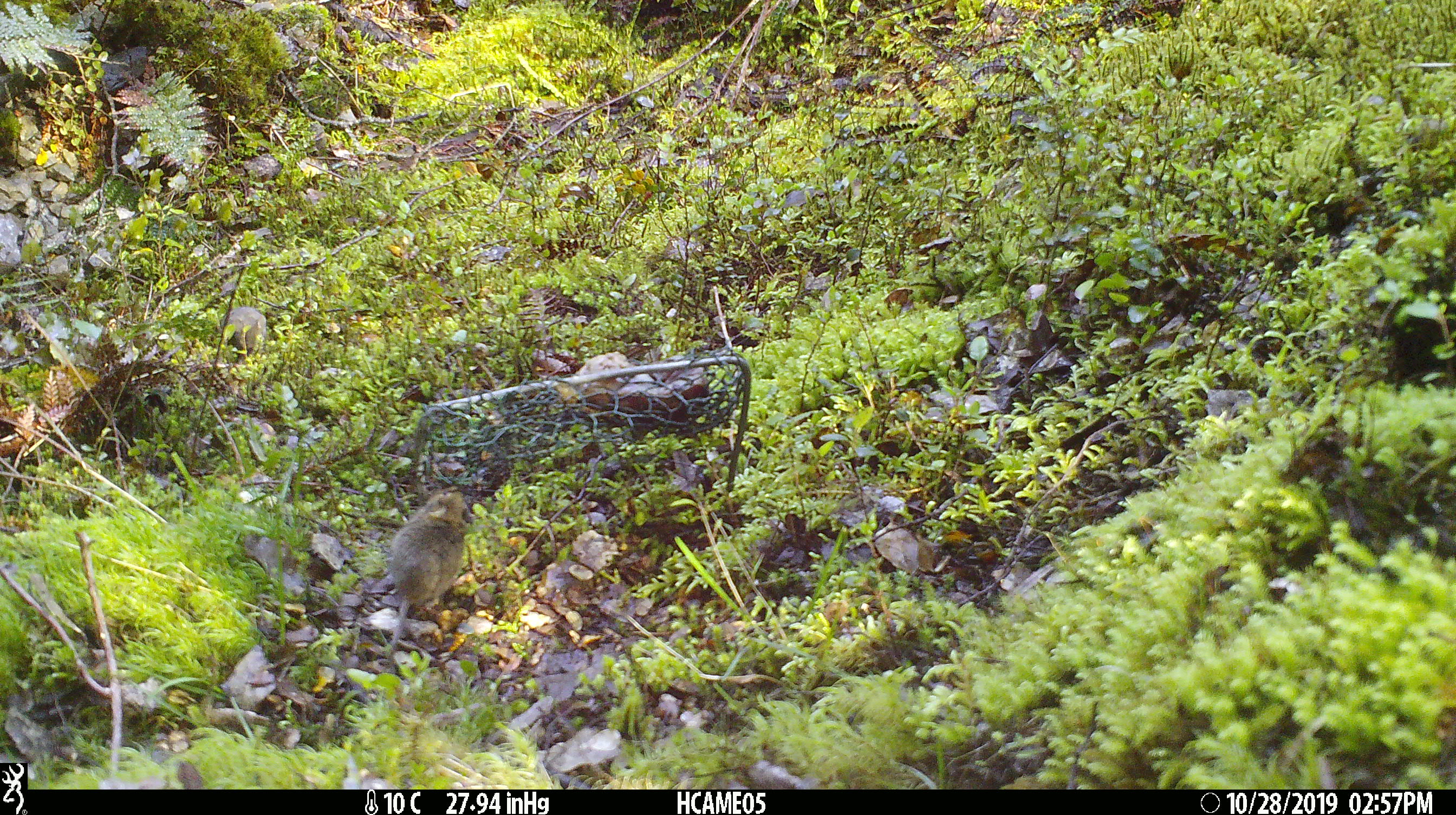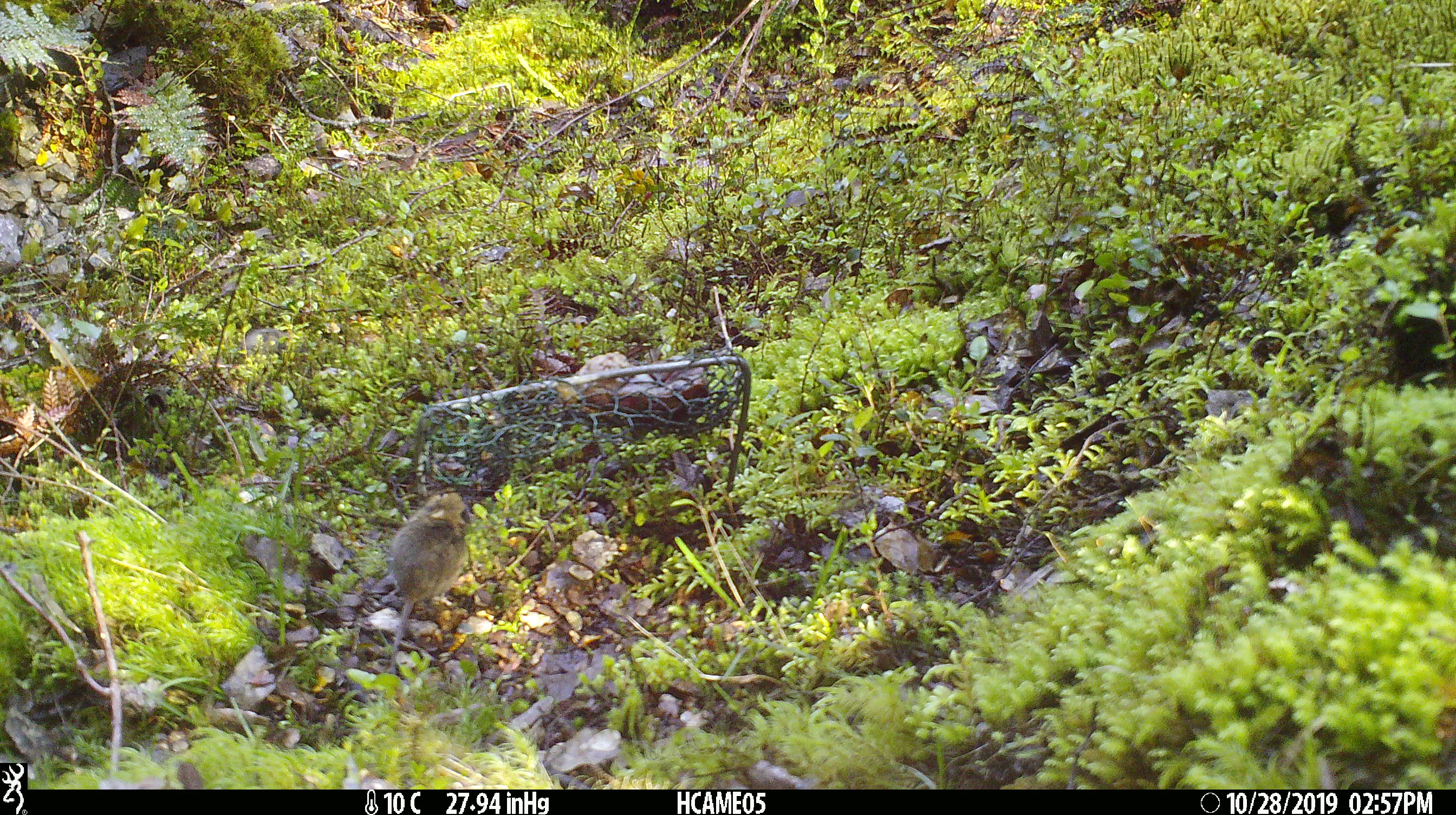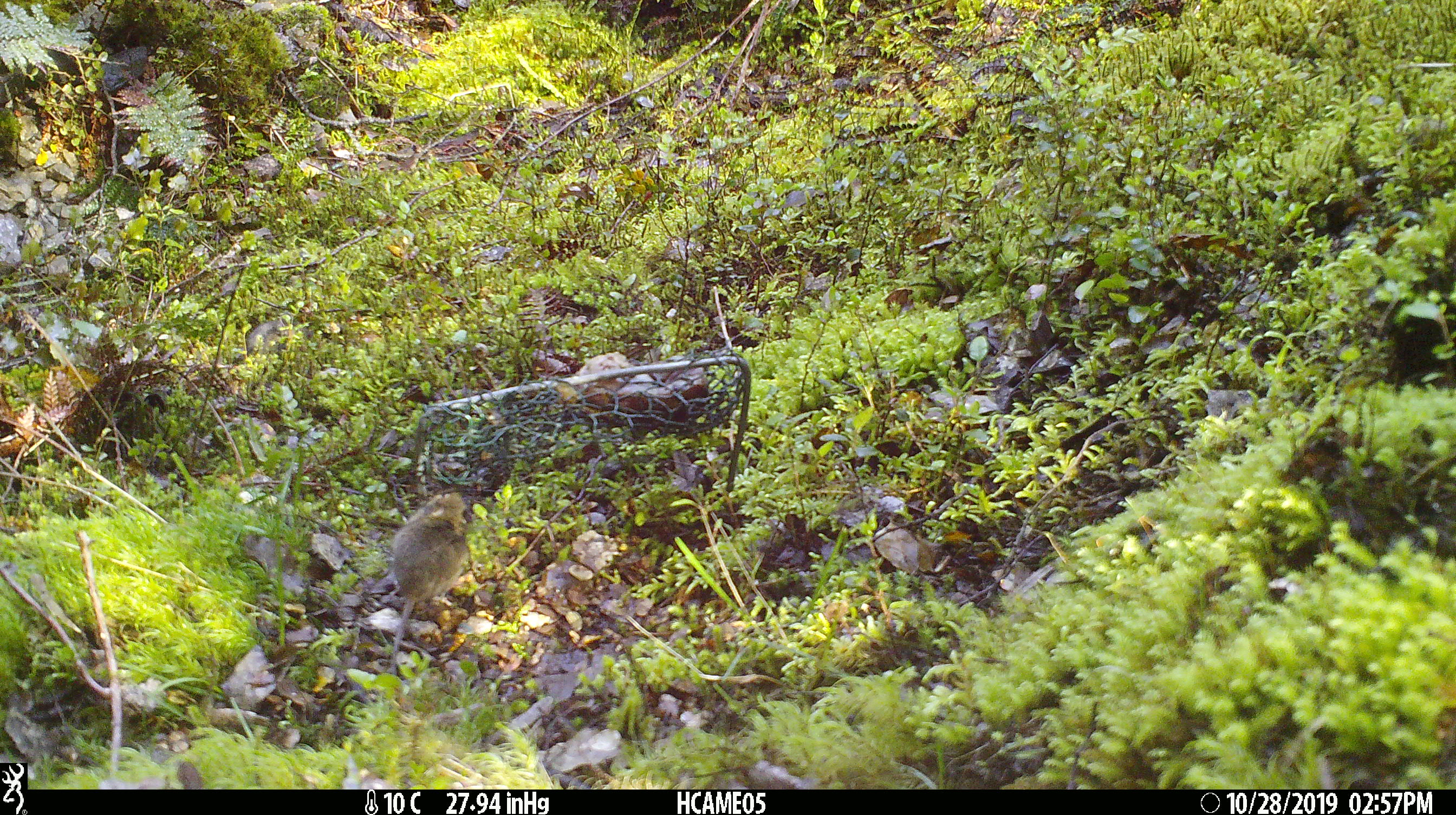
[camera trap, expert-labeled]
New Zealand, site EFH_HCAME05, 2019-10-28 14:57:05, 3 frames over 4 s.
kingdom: Animalia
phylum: Chordata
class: Mammalia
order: Rodentia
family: Muridae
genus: Mus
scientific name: Mus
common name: mouse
Mouse (Mus).